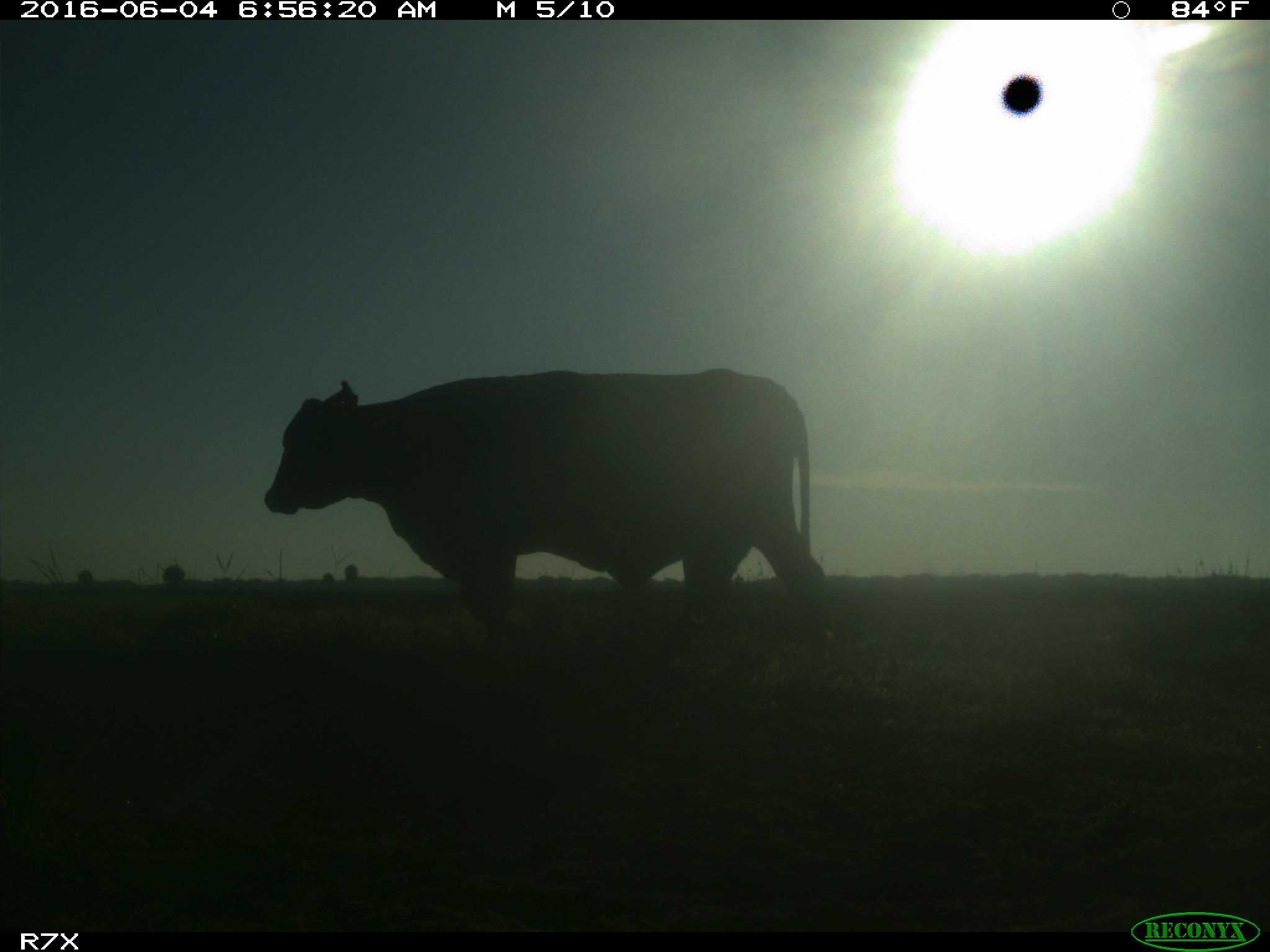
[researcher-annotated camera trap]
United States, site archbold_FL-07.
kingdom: Animalia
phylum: Chordata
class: Mammalia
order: Artiodactyla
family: Bovidae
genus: Bos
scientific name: Bos taurus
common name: domestic cow